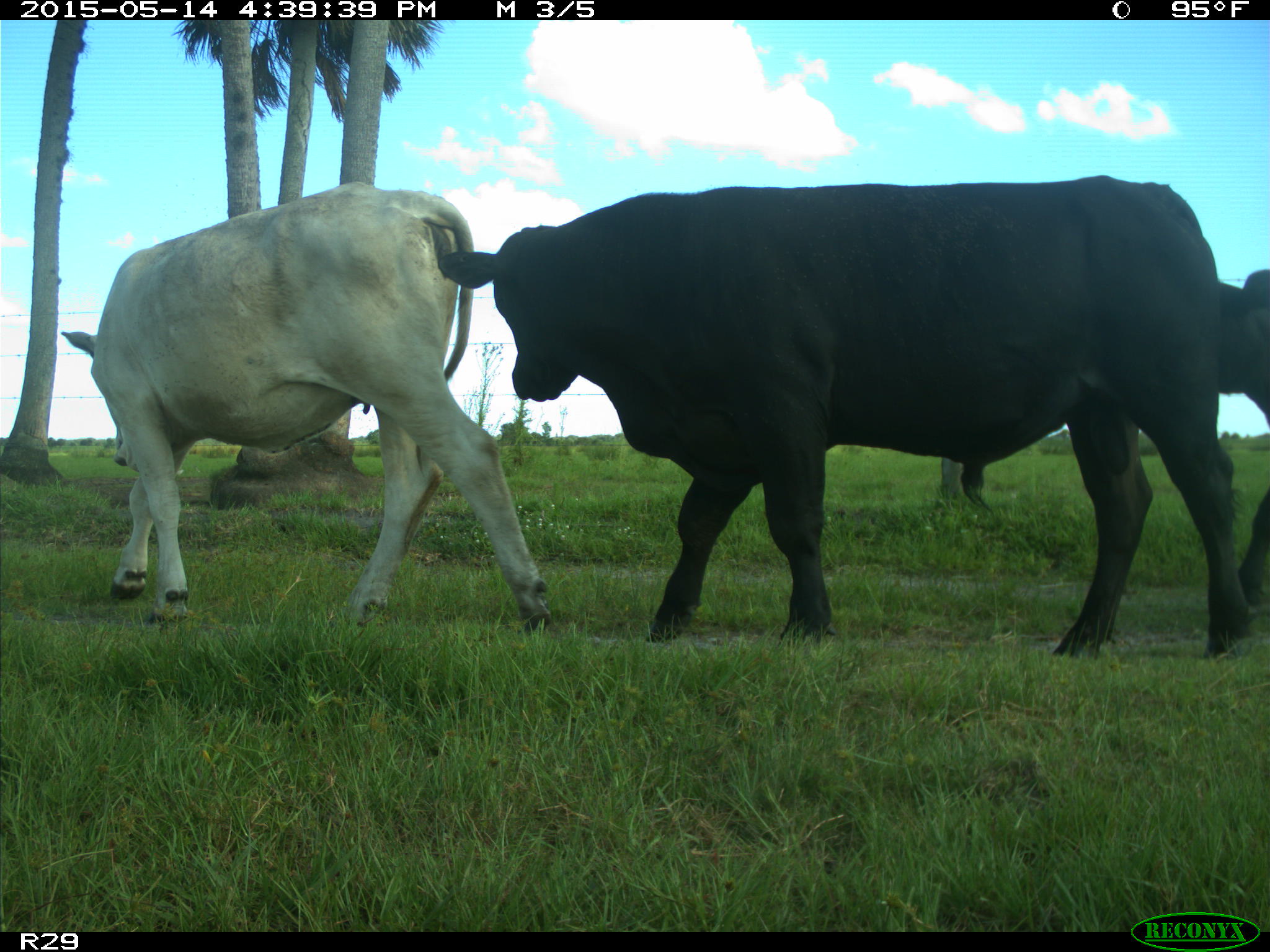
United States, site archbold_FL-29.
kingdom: Animalia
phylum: Chordata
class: Mammalia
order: Artiodactyla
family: Bovidae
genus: Bos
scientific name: Bos taurus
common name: domestic cow